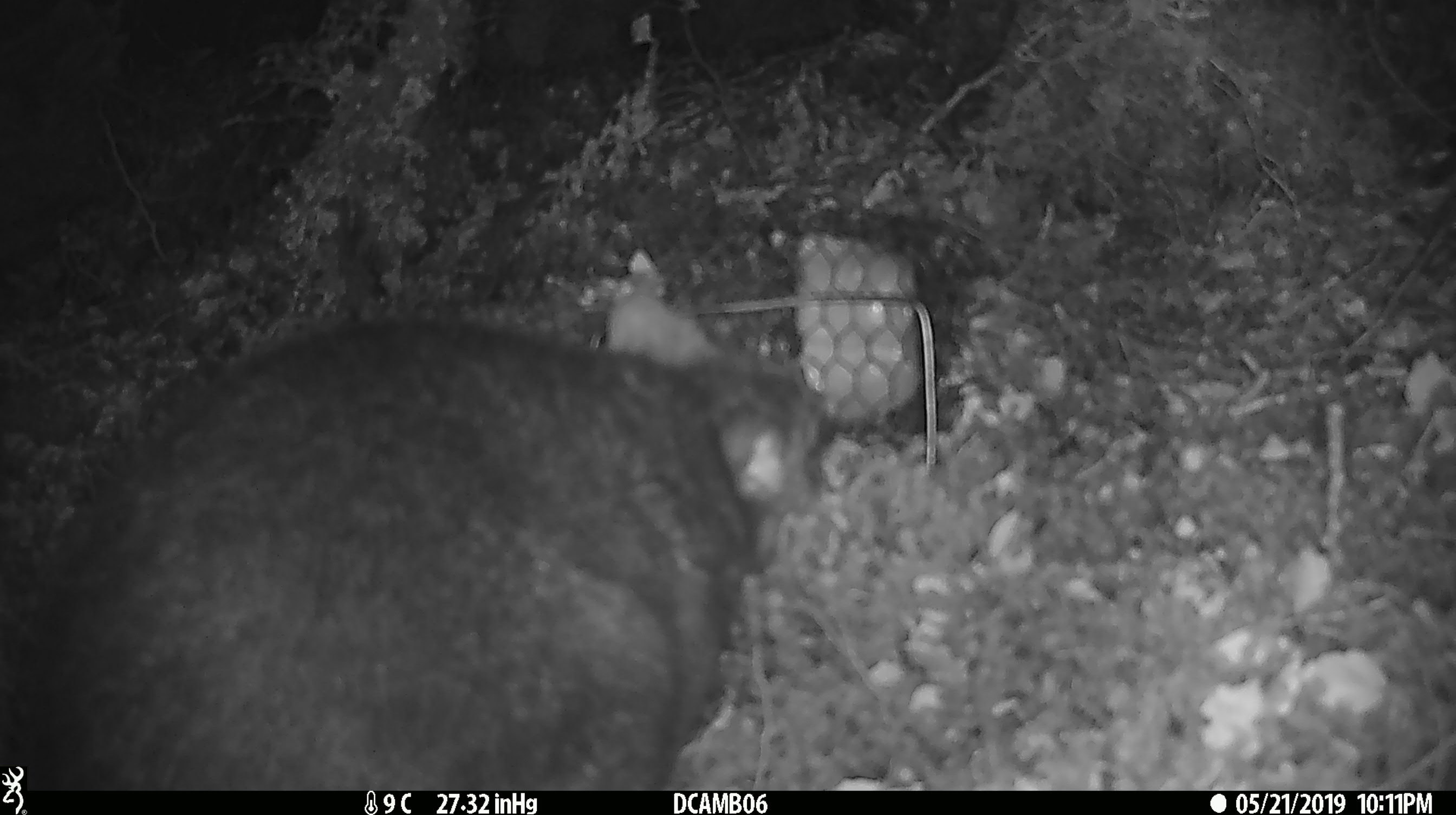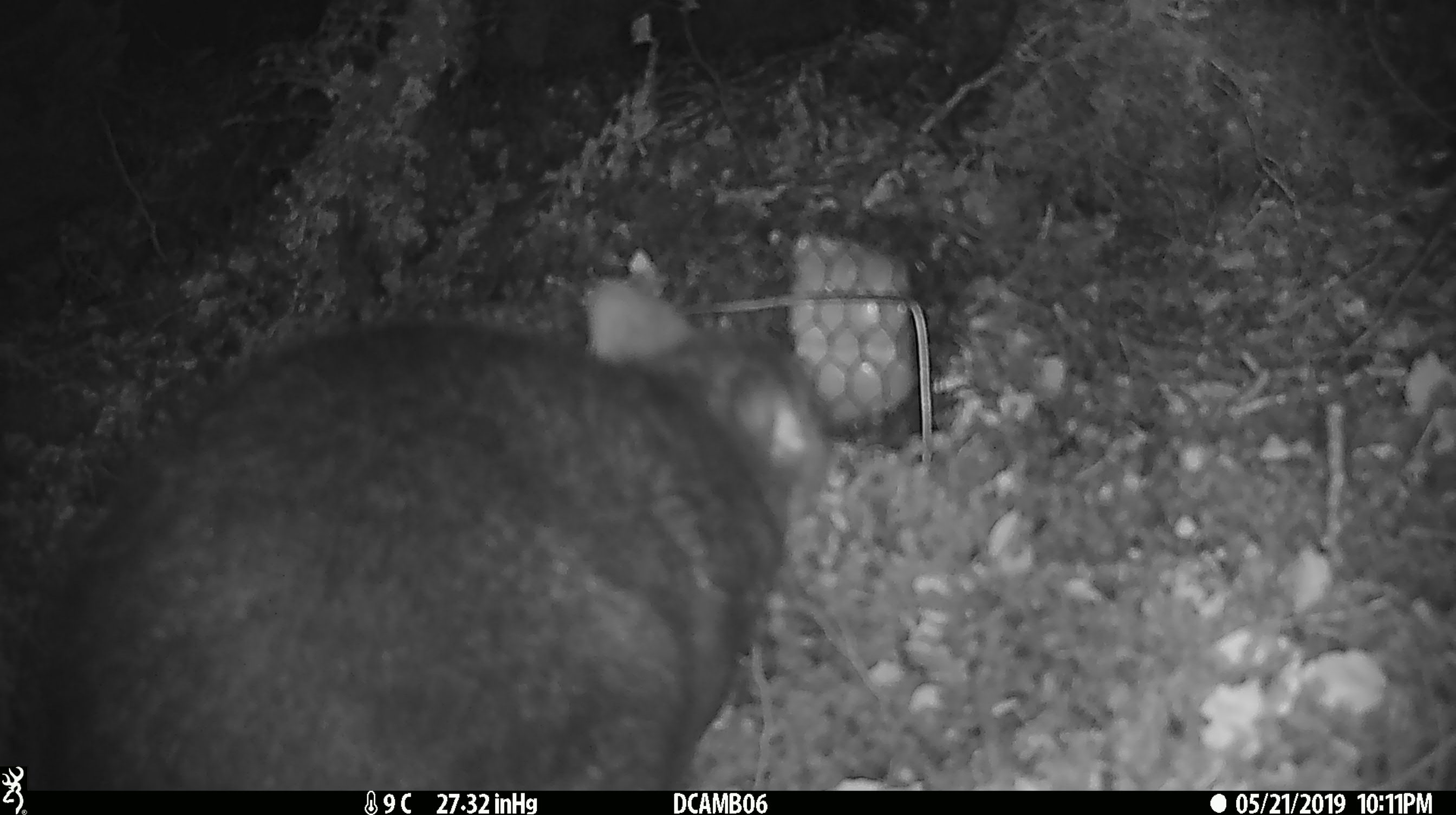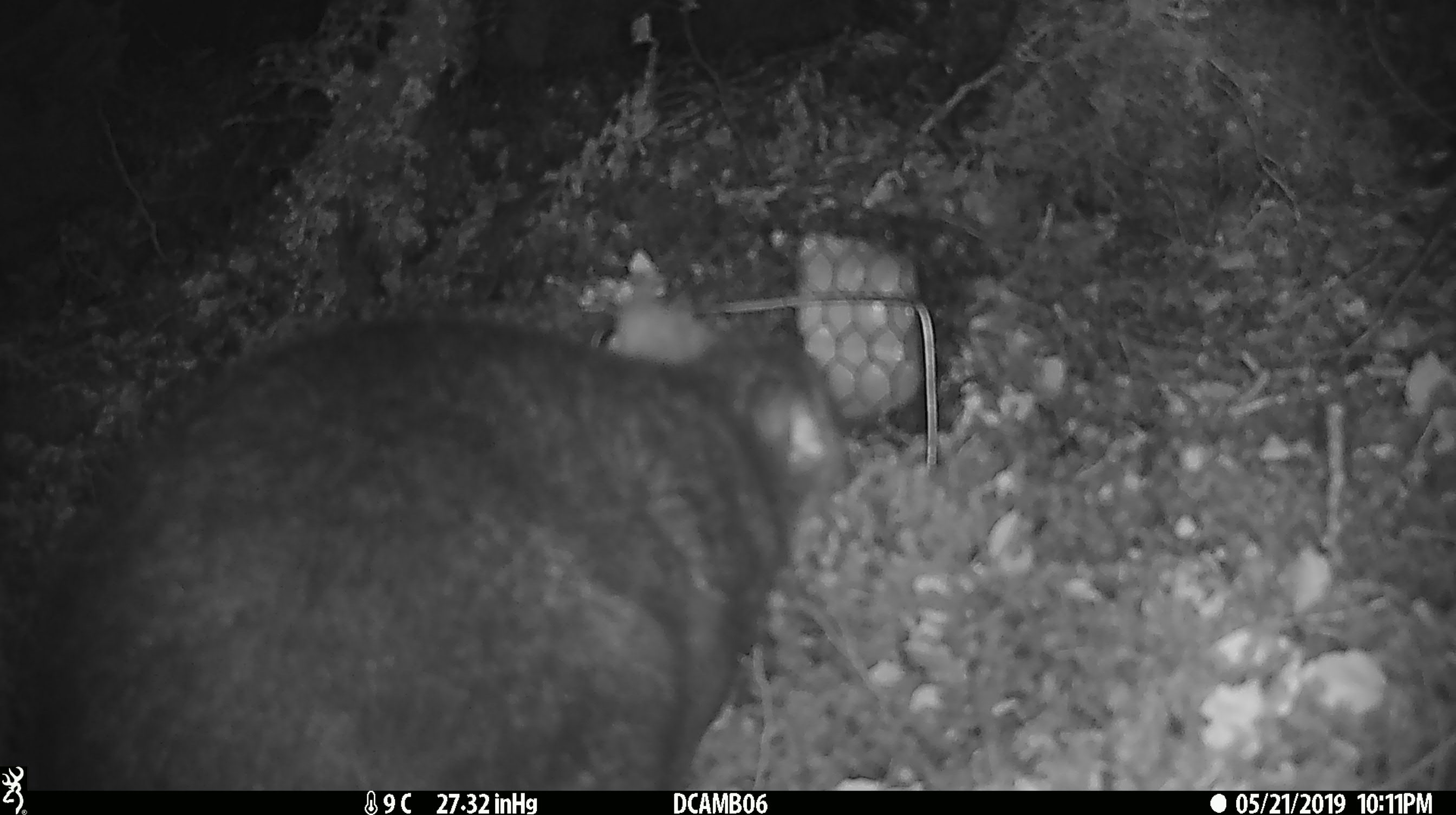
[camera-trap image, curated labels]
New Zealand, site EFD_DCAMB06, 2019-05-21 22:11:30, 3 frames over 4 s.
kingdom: Animalia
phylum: Chordata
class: Mammalia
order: Diprotodontia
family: Phalangeridae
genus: Trichosurus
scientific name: Trichosurus vulpecula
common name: common brushtail possum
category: possum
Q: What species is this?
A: Possum (common brushtail possum) (Trichosurus vulpecula).